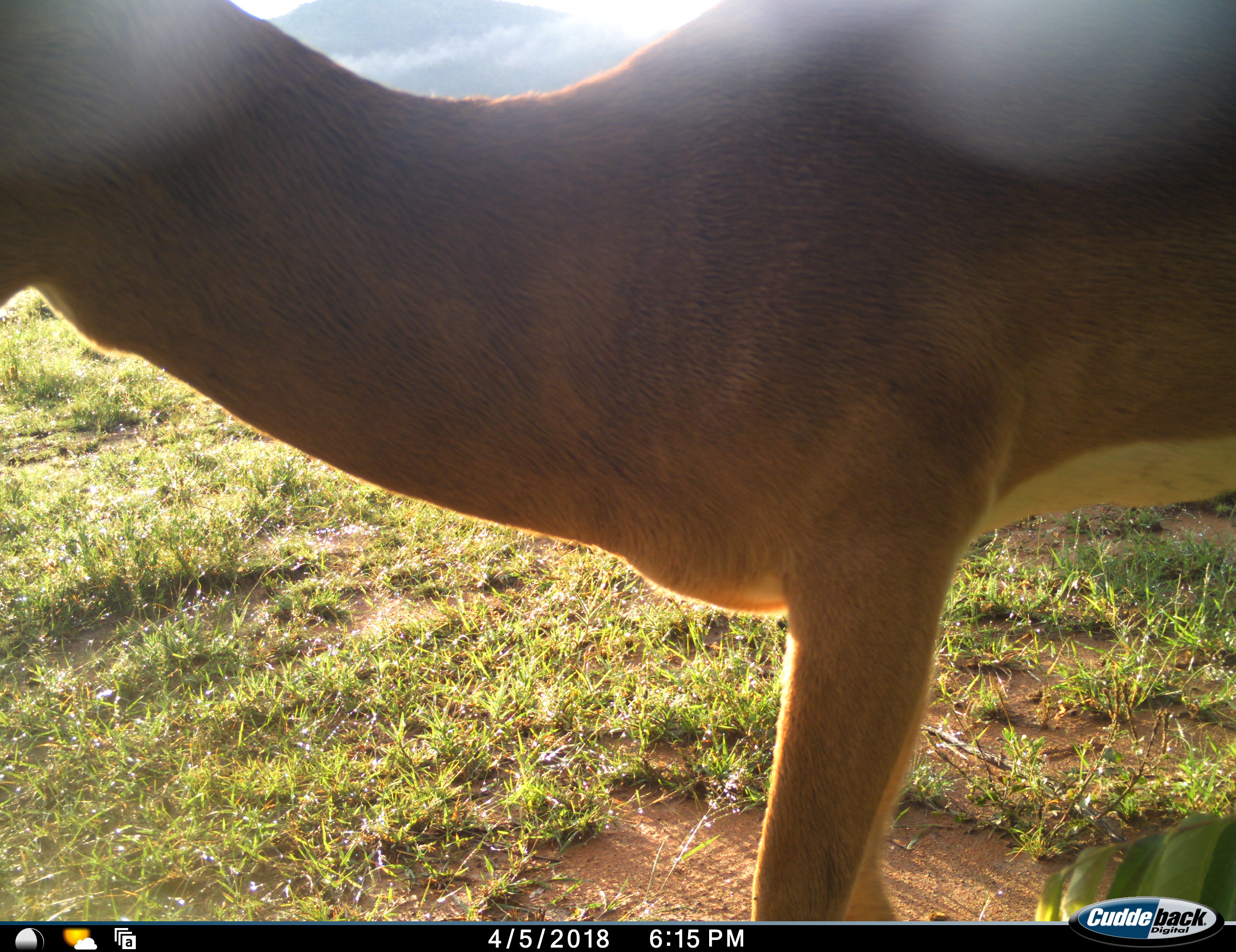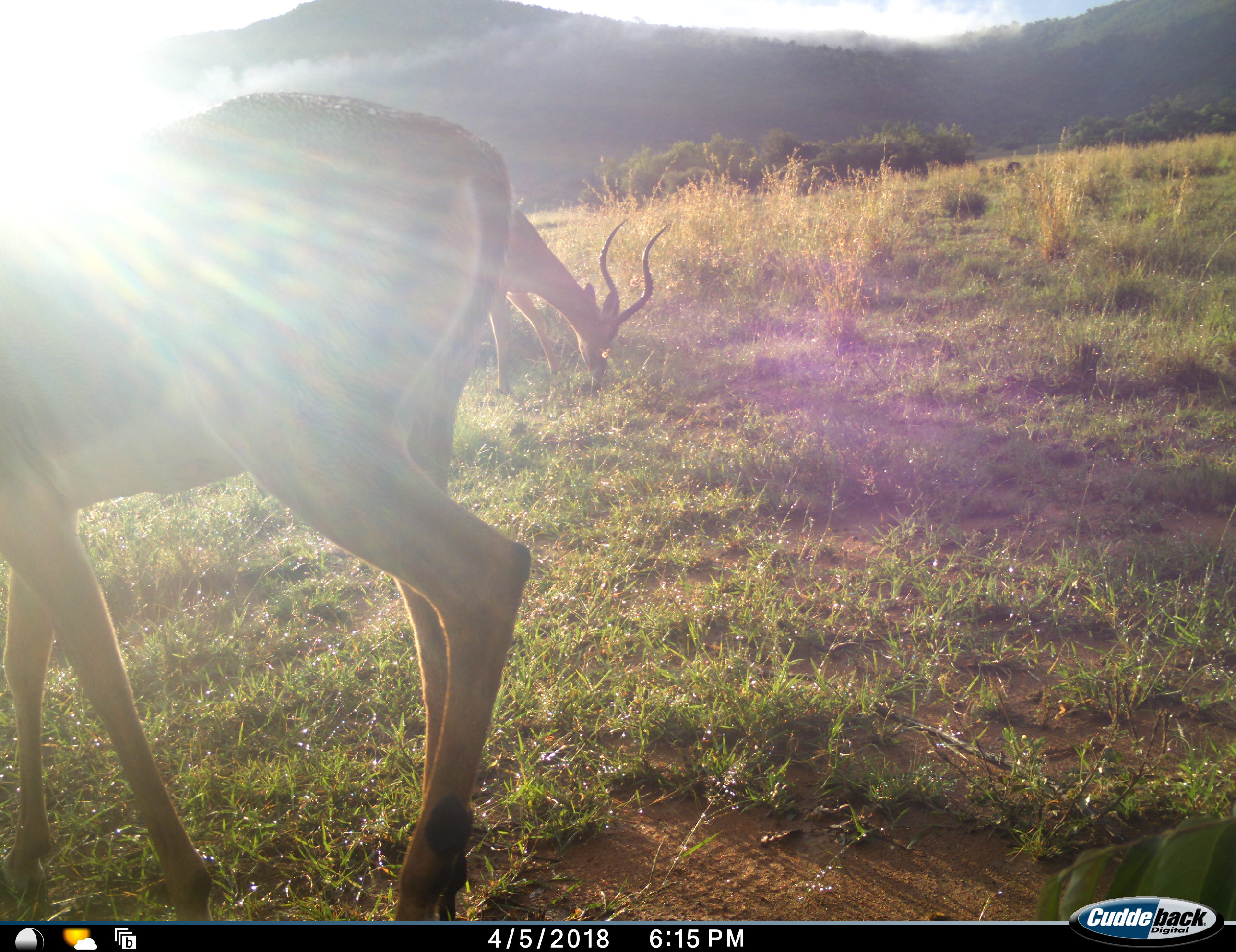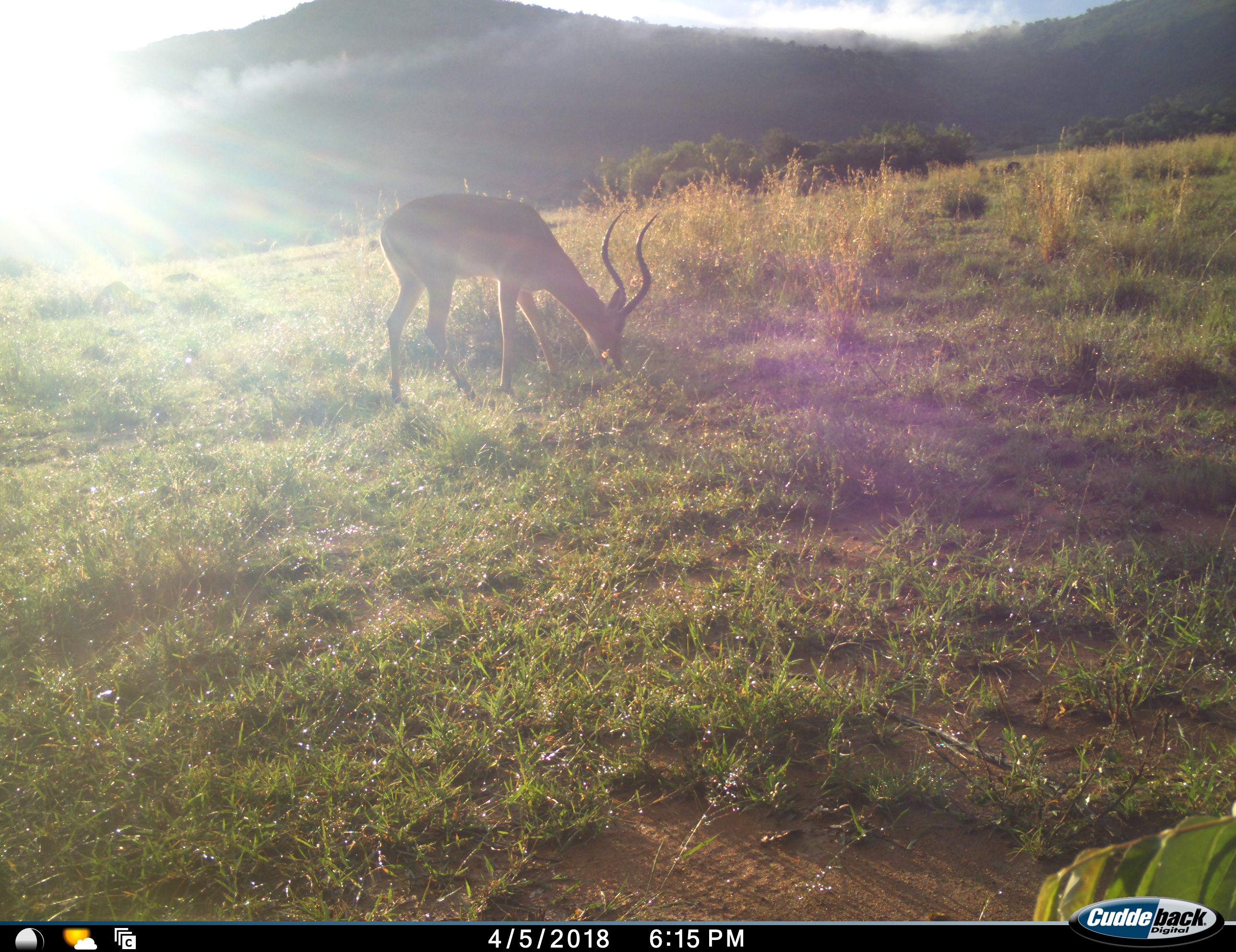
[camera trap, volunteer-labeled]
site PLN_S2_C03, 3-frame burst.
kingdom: Animalia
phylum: Chordata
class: Mammalia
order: Artiodactyla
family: Bovidae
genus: Aepyceros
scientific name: Aepyceros melampus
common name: impala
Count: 2.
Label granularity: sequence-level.